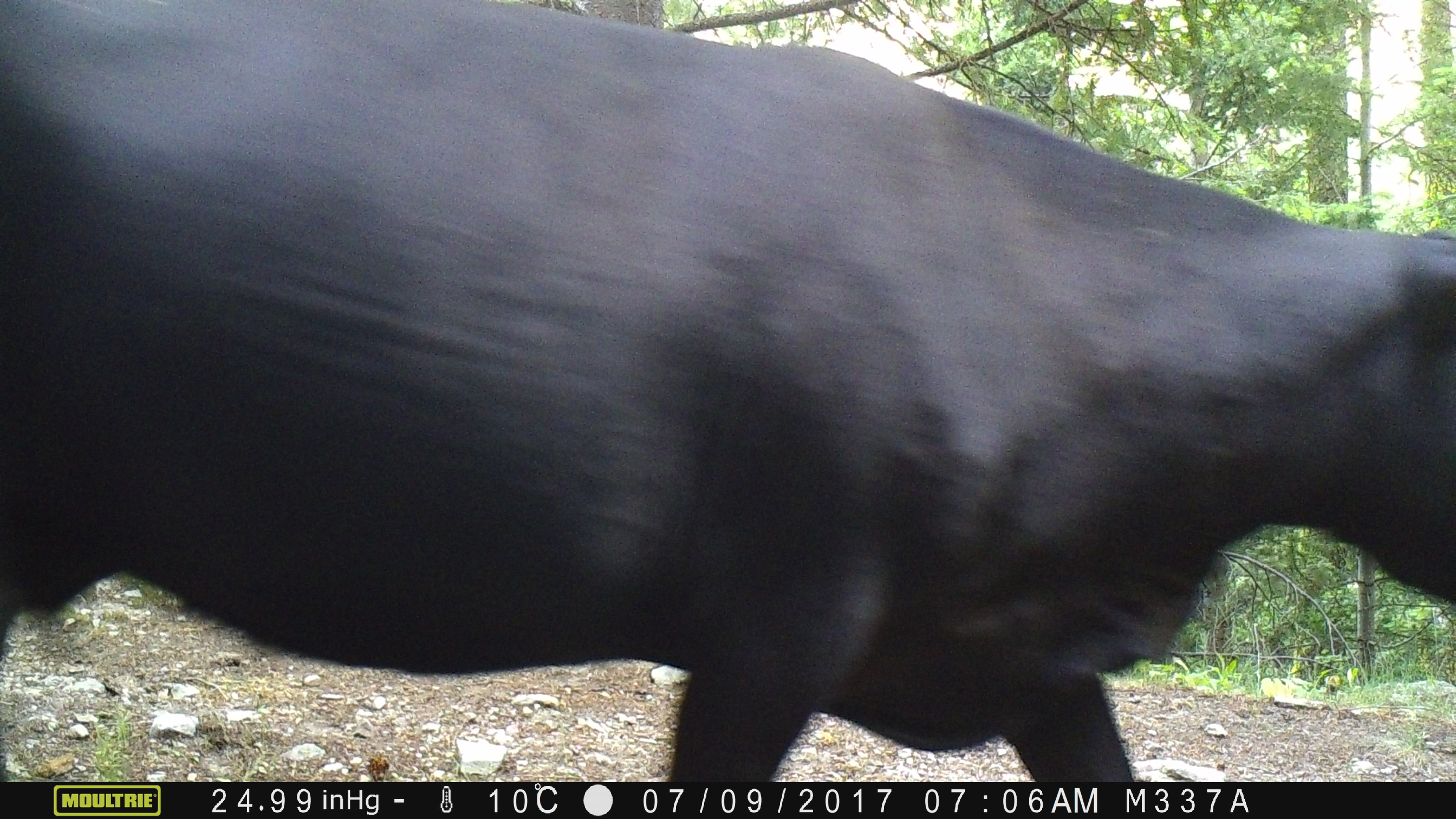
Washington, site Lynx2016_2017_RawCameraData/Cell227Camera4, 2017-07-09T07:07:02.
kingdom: Animalia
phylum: Chordata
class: Mammalia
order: Artiodactyla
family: Bovidae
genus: Bos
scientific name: Bos taurus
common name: domestic cattle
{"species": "domestic cattle (Bos taurus)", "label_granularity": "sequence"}